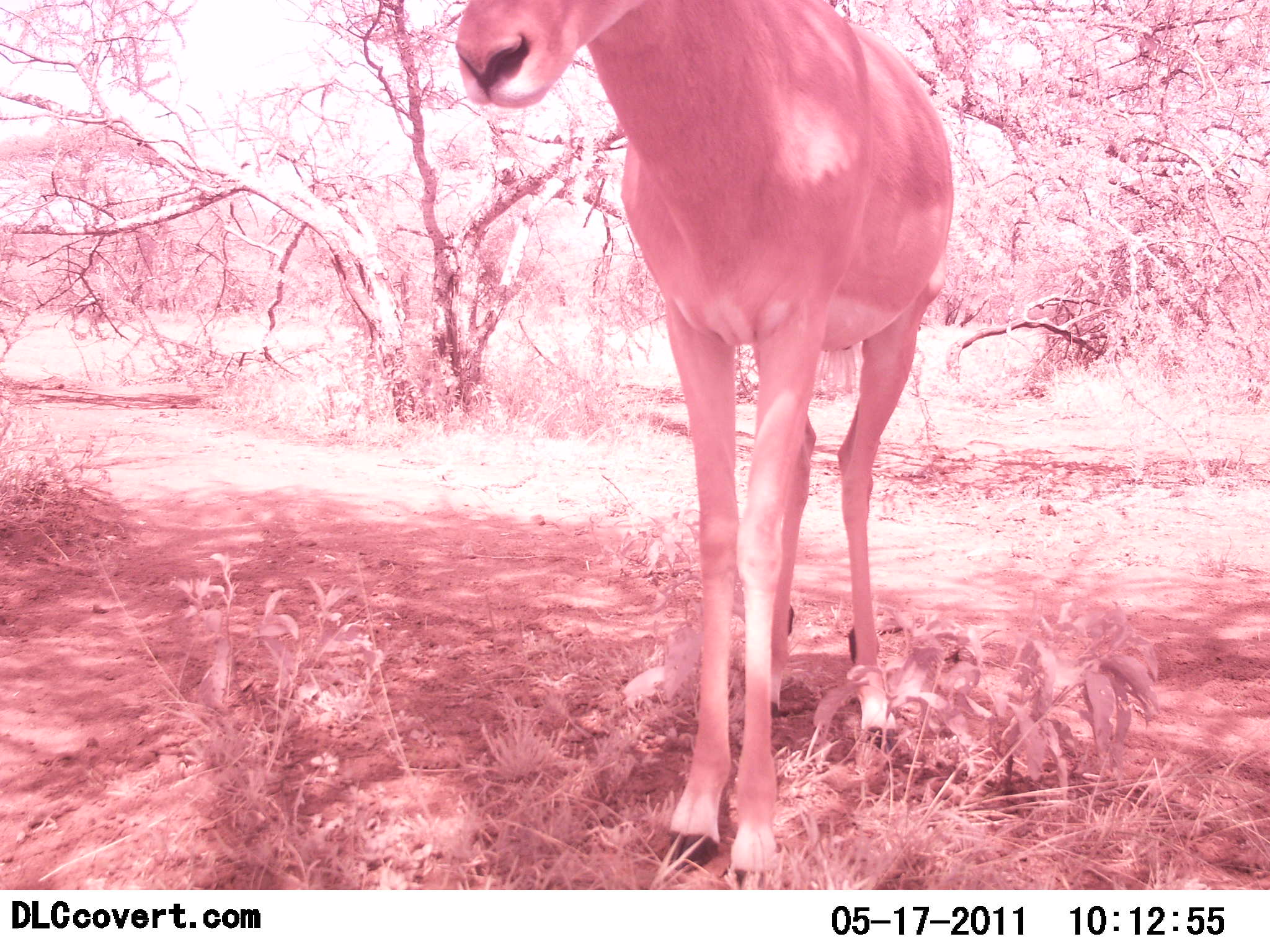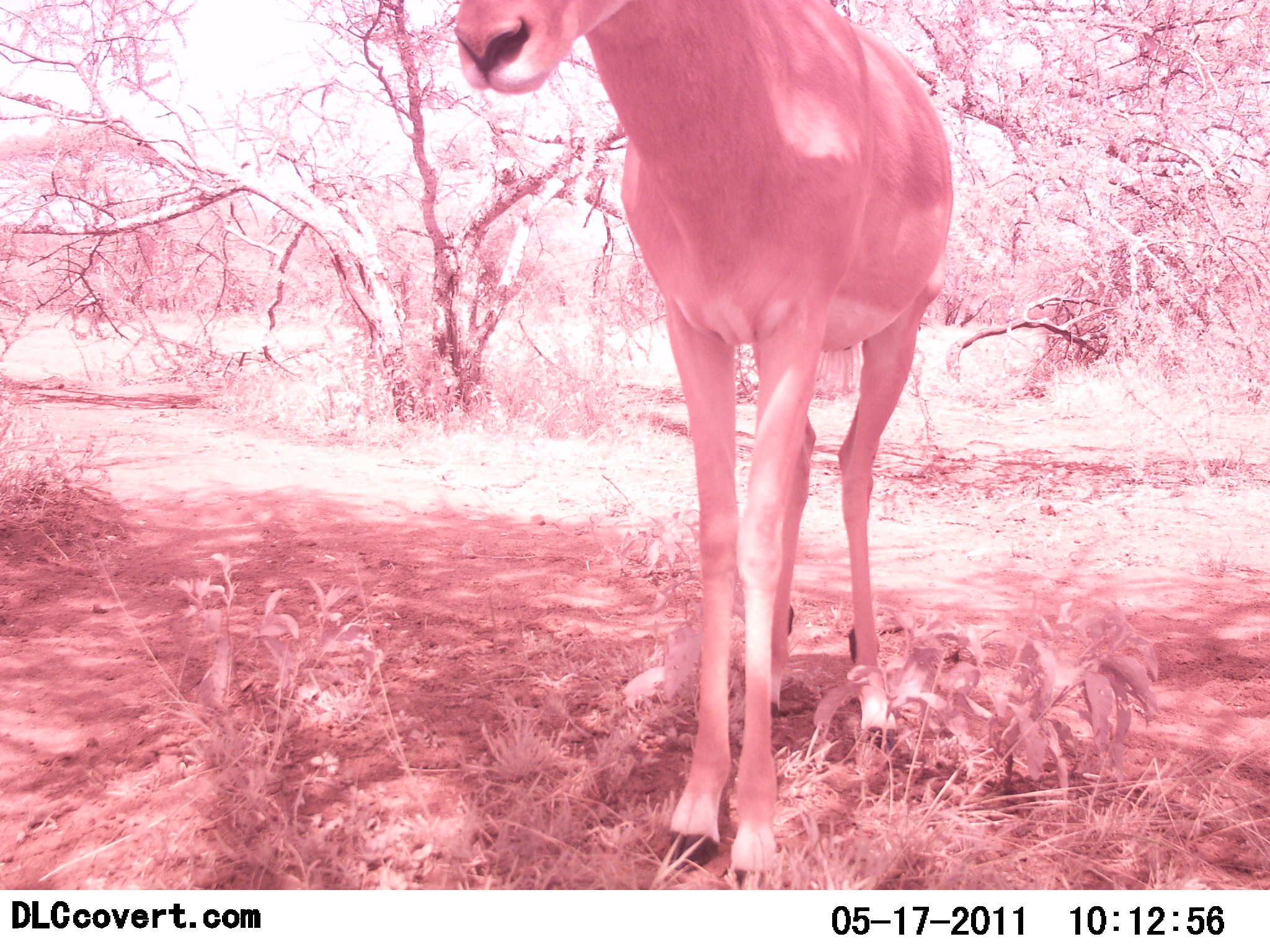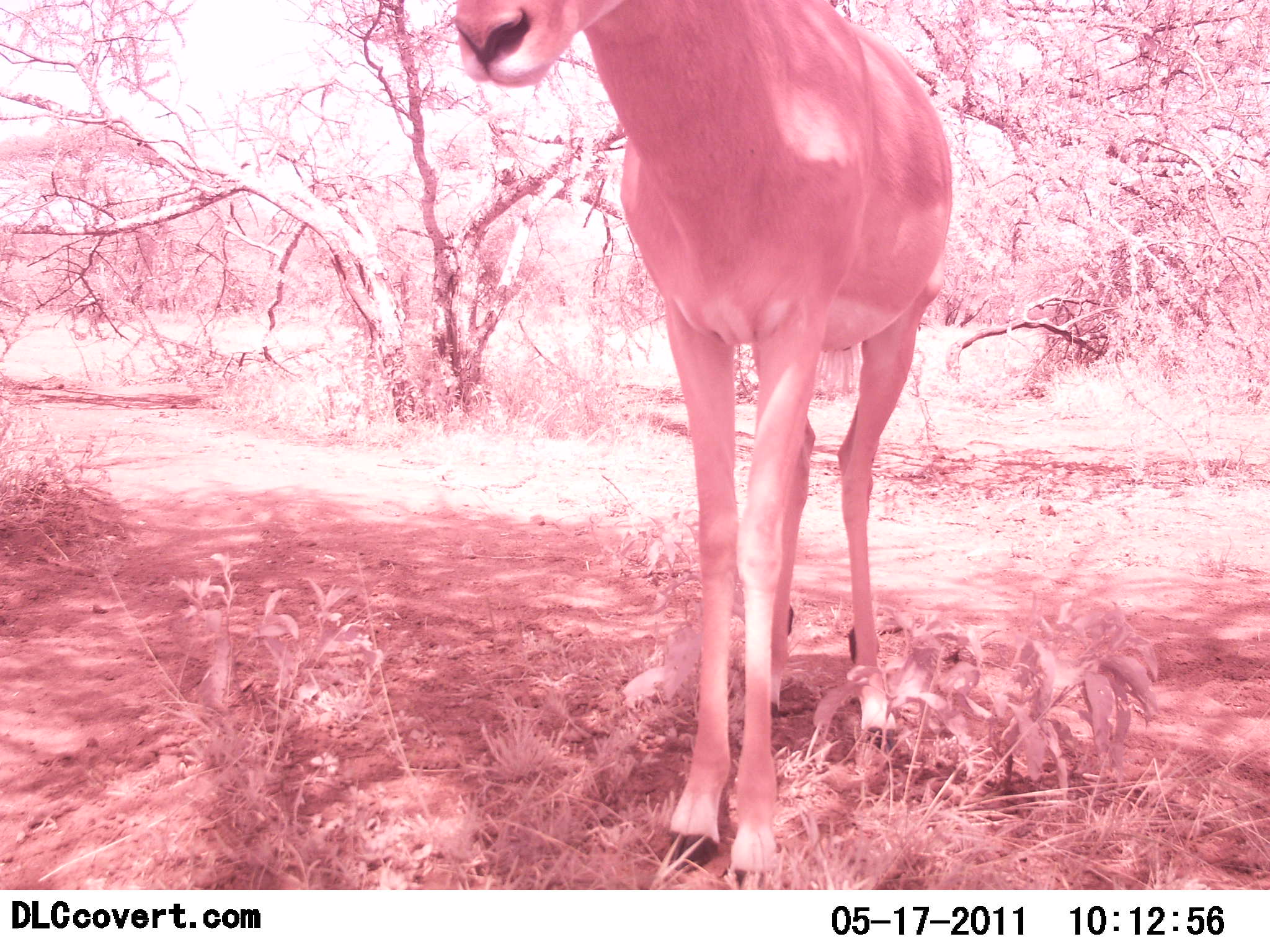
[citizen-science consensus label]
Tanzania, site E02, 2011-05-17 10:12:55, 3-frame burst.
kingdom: Animalia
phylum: Chordata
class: Mammalia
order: Artiodactyla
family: Bovidae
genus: Aepyceros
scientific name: Aepyceros melampus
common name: impala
Impala (Aepyceros melampus), count 1. Behavior (volunteer vote fractions): standing 100%, resting 17%, moving 0%, interacting 0%. Young present (vote fraction): 0%. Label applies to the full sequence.